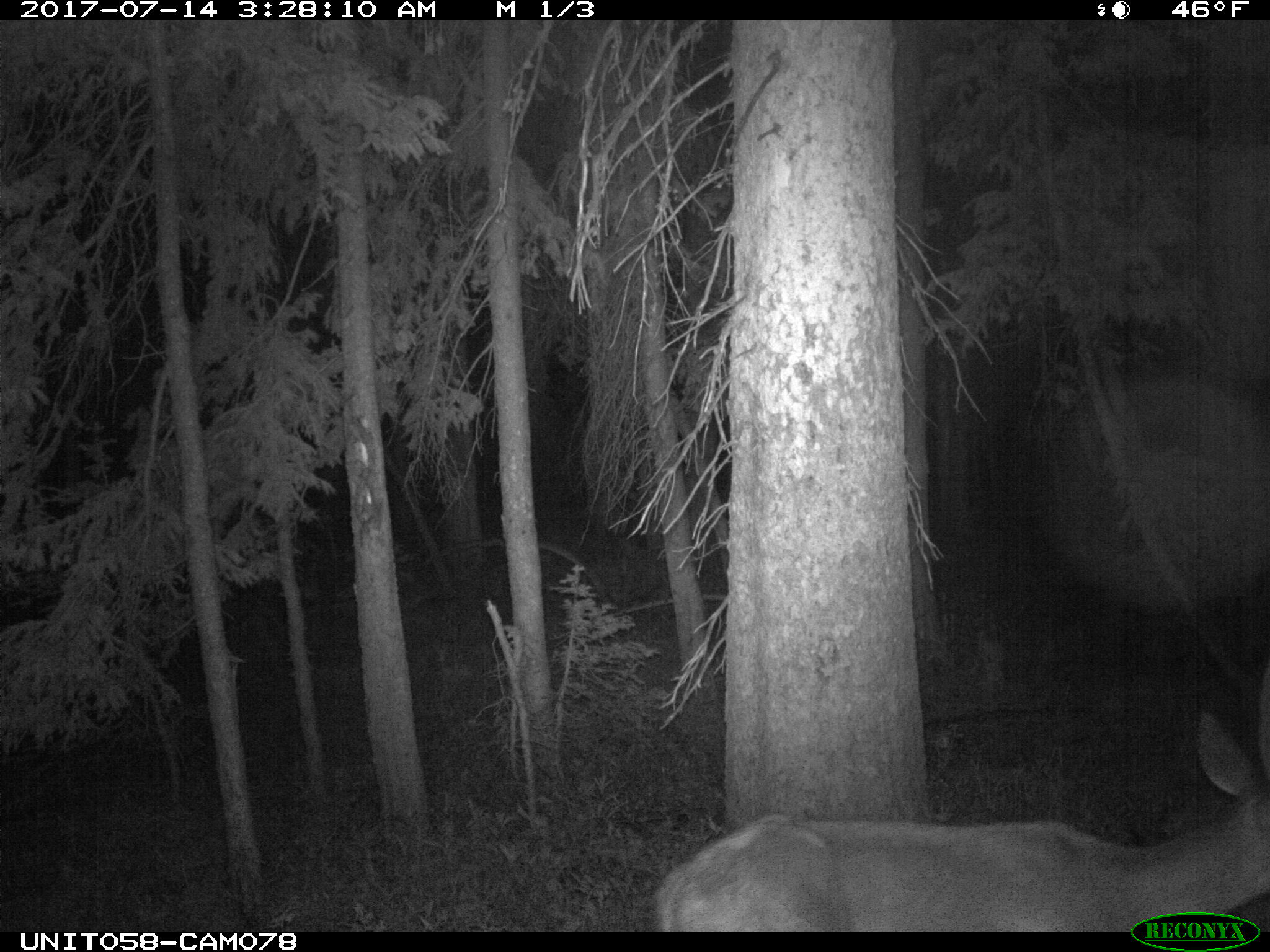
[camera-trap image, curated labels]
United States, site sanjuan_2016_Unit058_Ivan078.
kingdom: Animalia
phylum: Chordata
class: Mammalia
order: Artiodactyla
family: Cervidae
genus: Odocoileus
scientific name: Odocoileus hemionus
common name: mule deer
Odocoileus hemionus (mule deer).